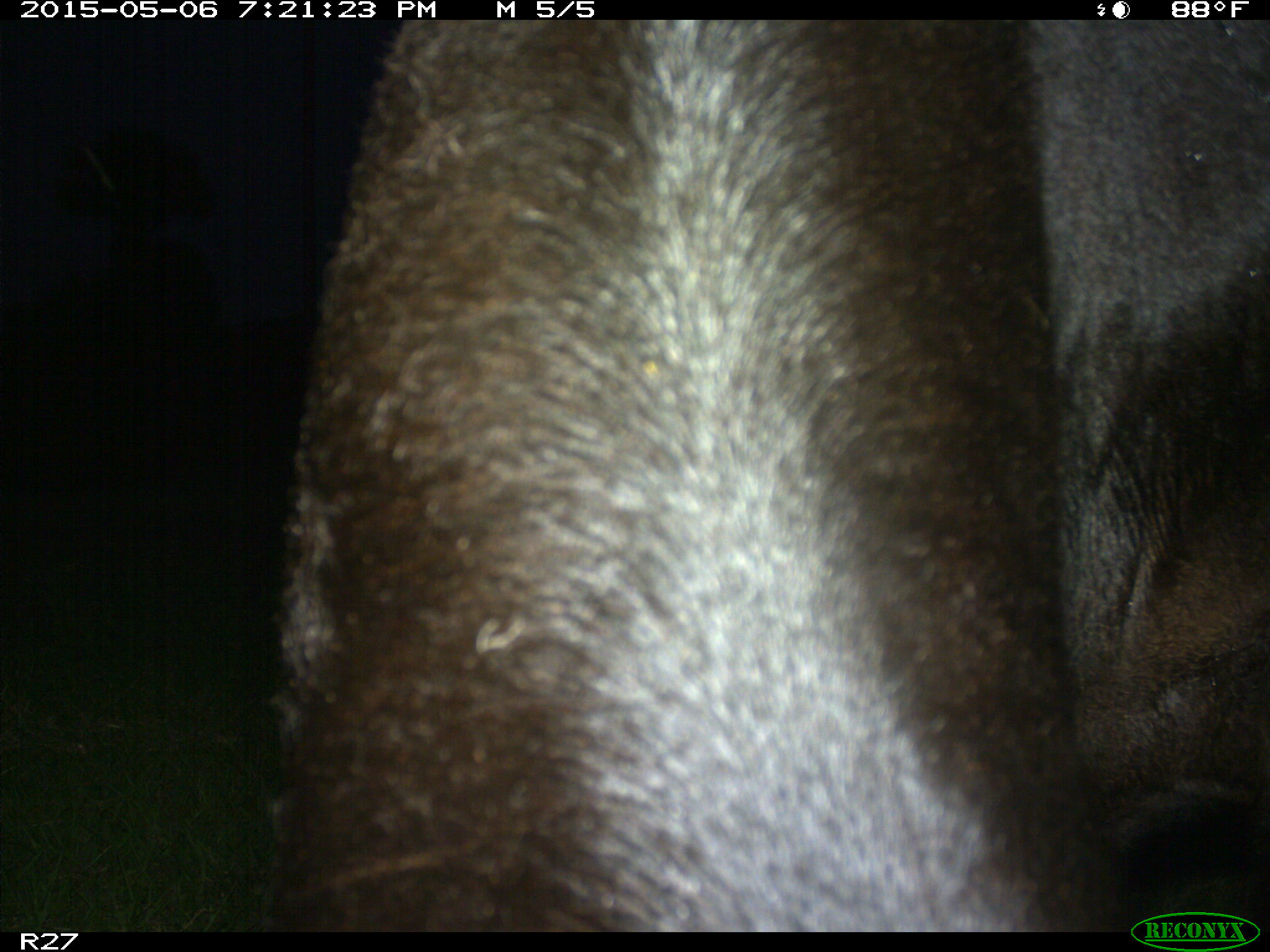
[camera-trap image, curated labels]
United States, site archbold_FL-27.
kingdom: Animalia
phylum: Chordata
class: Mammalia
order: Artiodactyla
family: Bovidae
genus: Bos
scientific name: Bos taurus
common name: domestic cow